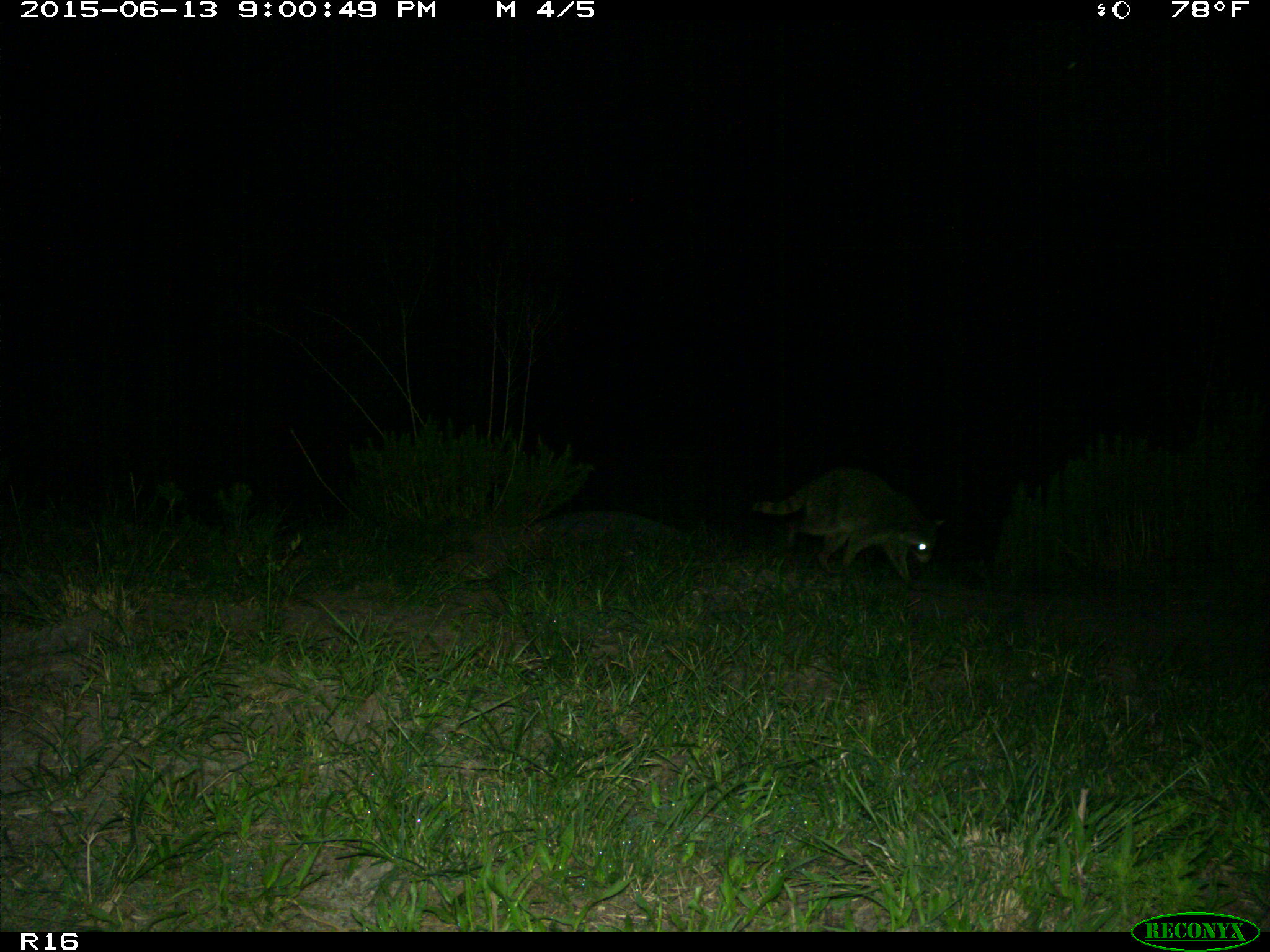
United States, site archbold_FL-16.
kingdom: Animalia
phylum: Chordata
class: Mammalia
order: Carnivora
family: Procyonidae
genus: Procyon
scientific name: Procyon lotor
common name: common raccoon